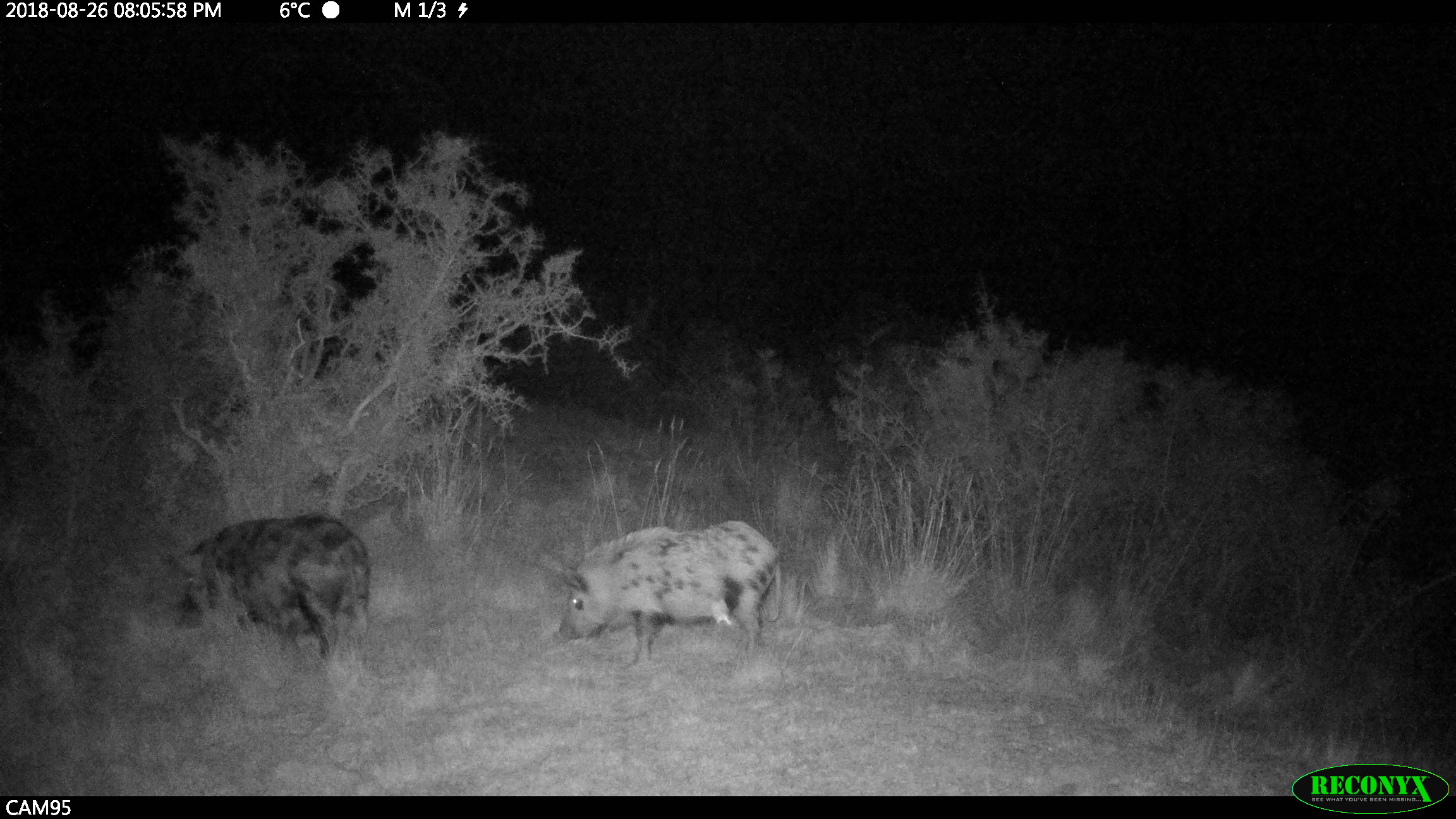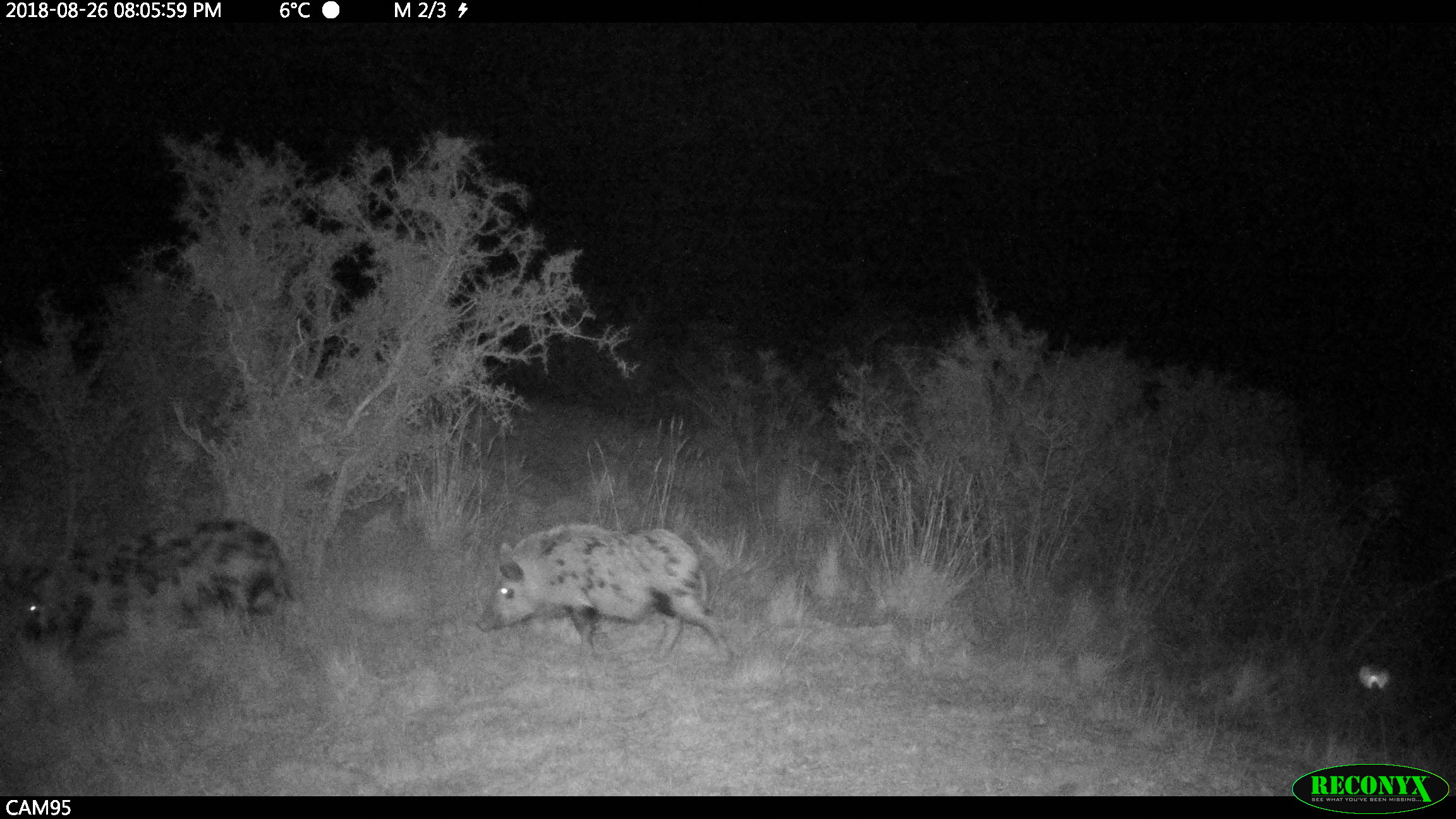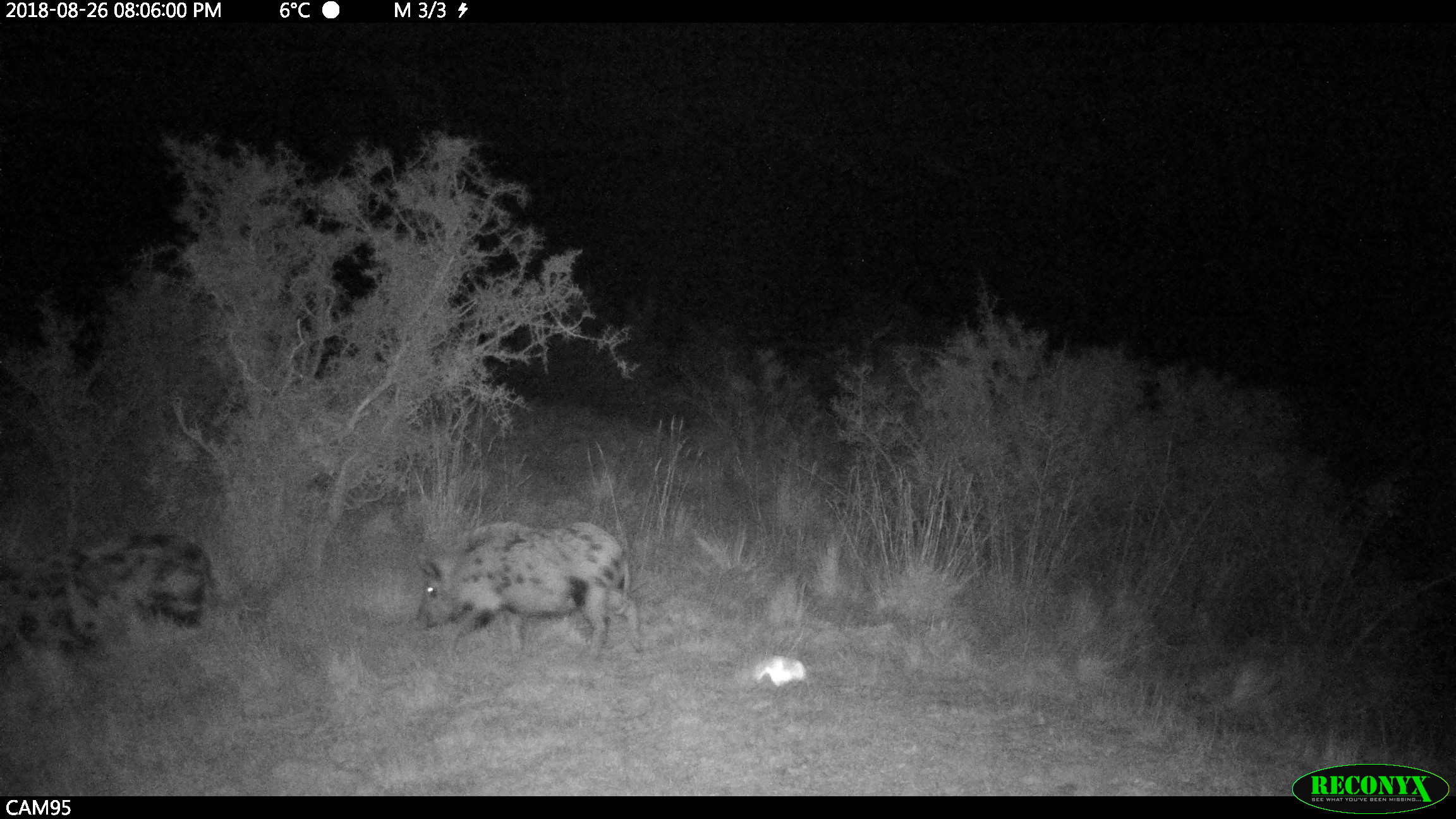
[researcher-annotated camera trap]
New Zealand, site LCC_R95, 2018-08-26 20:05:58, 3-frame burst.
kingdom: Animalia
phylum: Chordata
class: Mammalia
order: Artiodactyla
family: Suidae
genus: Sus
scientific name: Sus scrofa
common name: pig